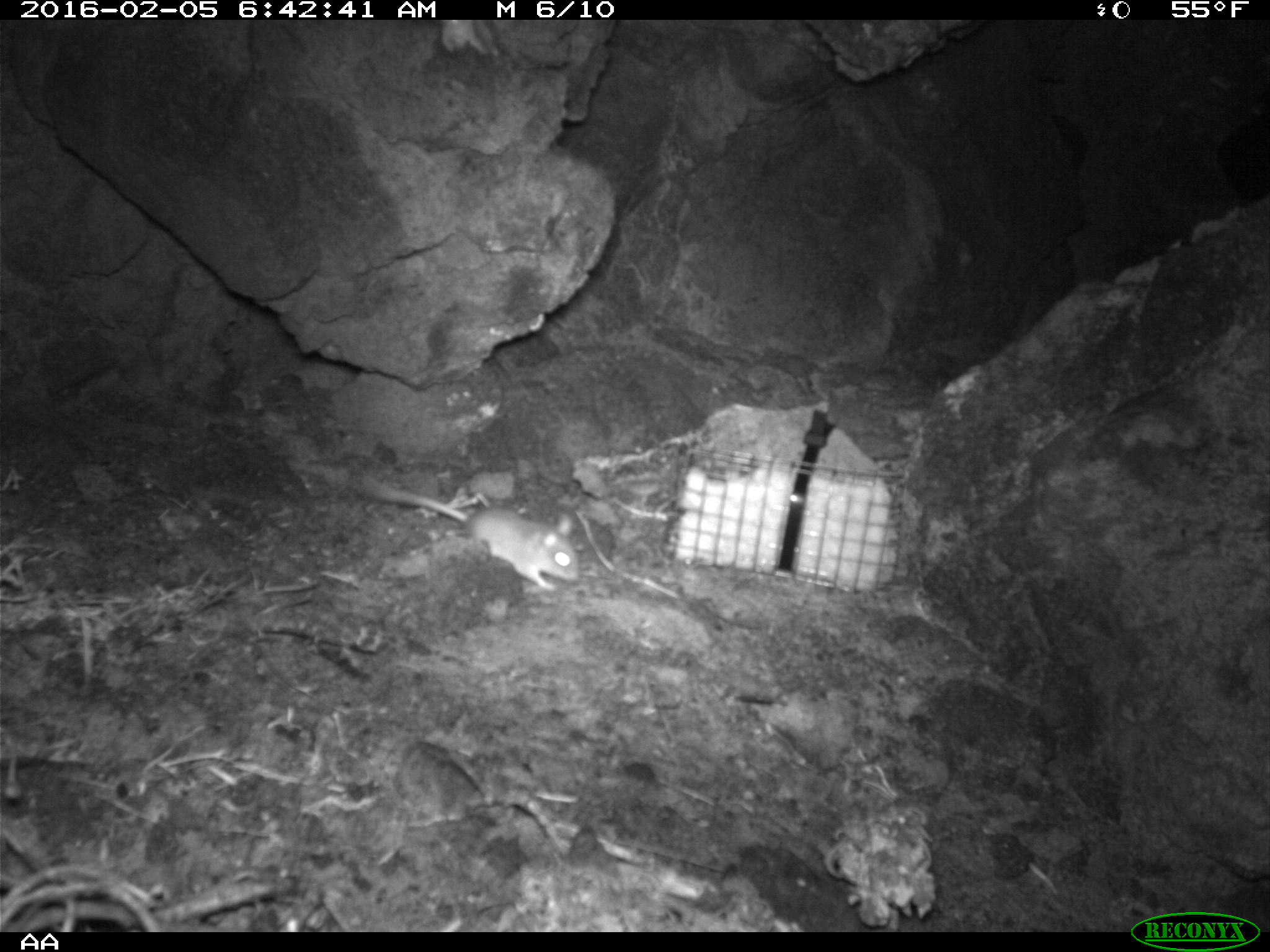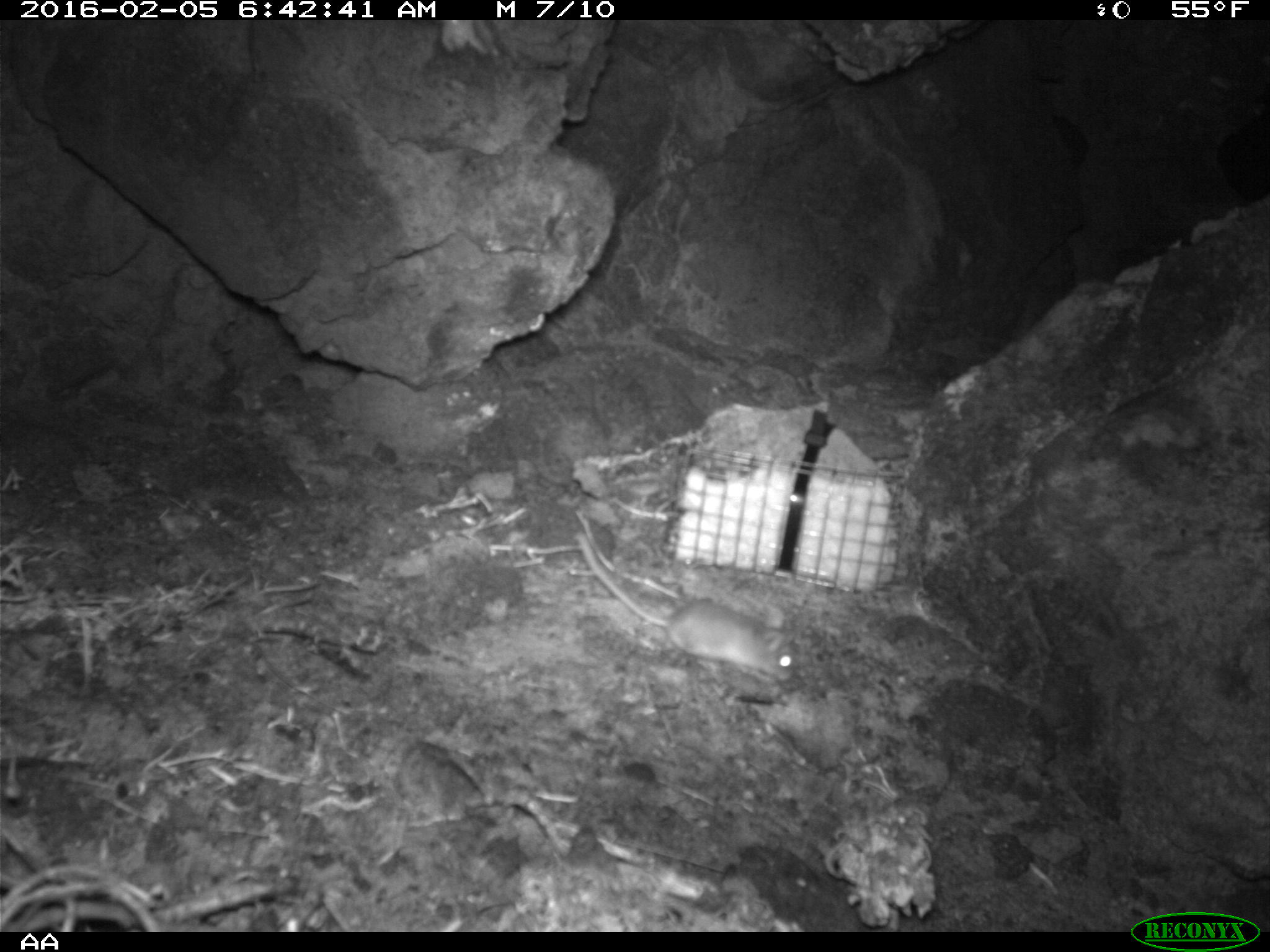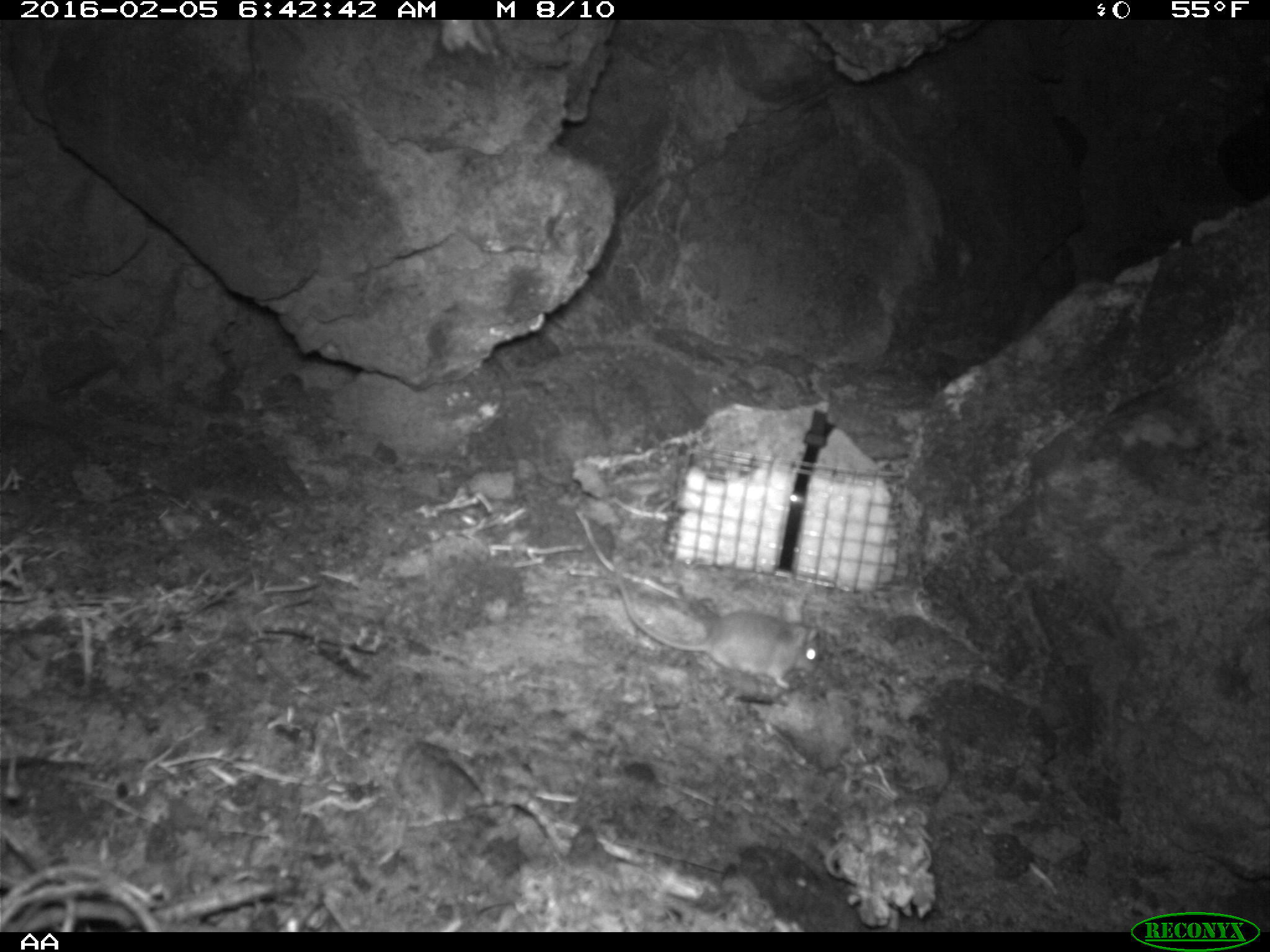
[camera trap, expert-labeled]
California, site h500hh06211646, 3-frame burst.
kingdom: Animalia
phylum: Chordata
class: Mammalia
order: Rodentia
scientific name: Rodentia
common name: rodent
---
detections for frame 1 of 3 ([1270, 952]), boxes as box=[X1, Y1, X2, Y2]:
rodent: box=[352, 472, 579, 594]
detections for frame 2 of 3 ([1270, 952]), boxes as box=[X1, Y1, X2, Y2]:
rodent: box=[574, 531, 793, 681]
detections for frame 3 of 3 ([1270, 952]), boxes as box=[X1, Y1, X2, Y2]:
rodent: box=[613, 576, 817, 687]